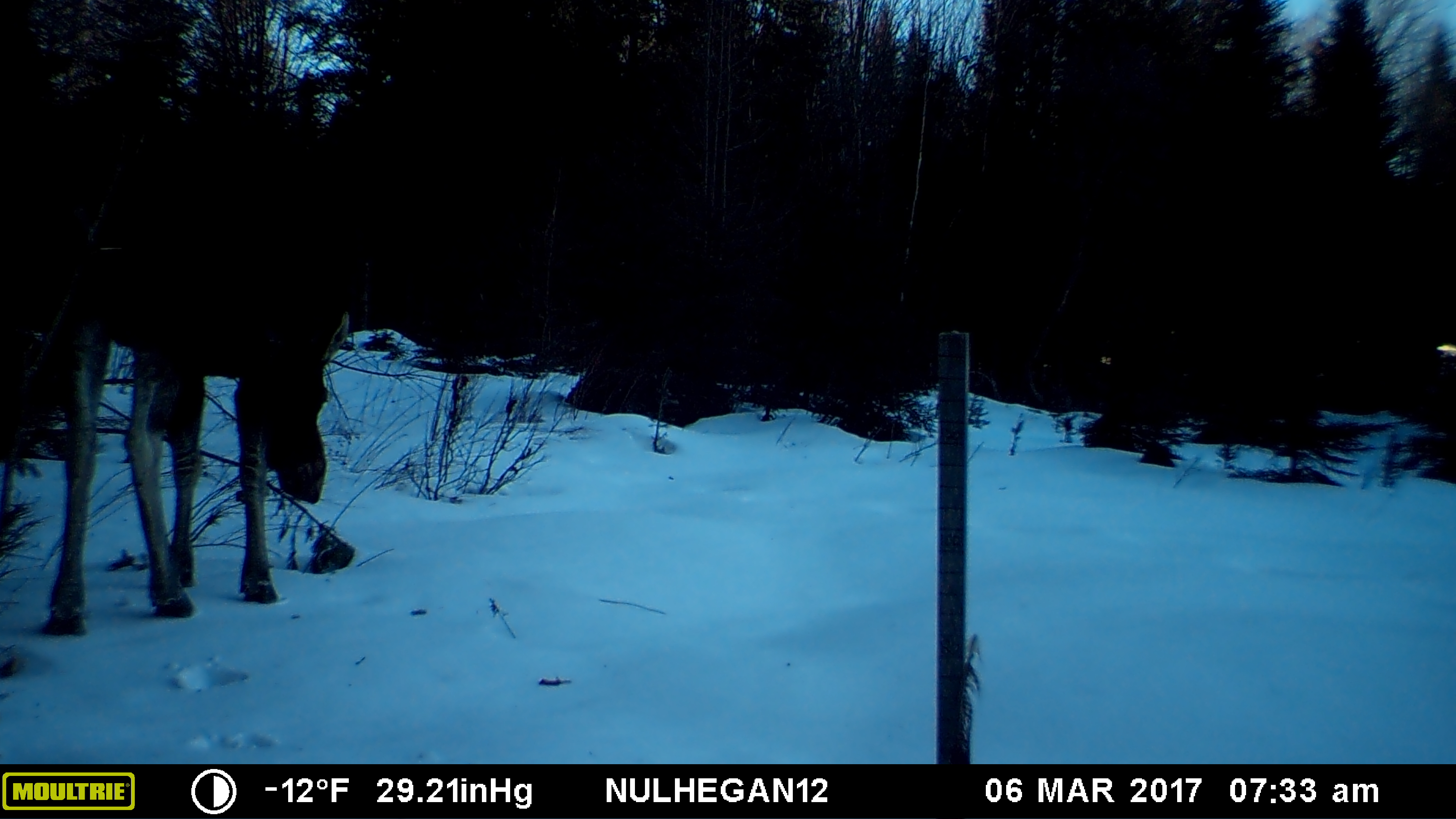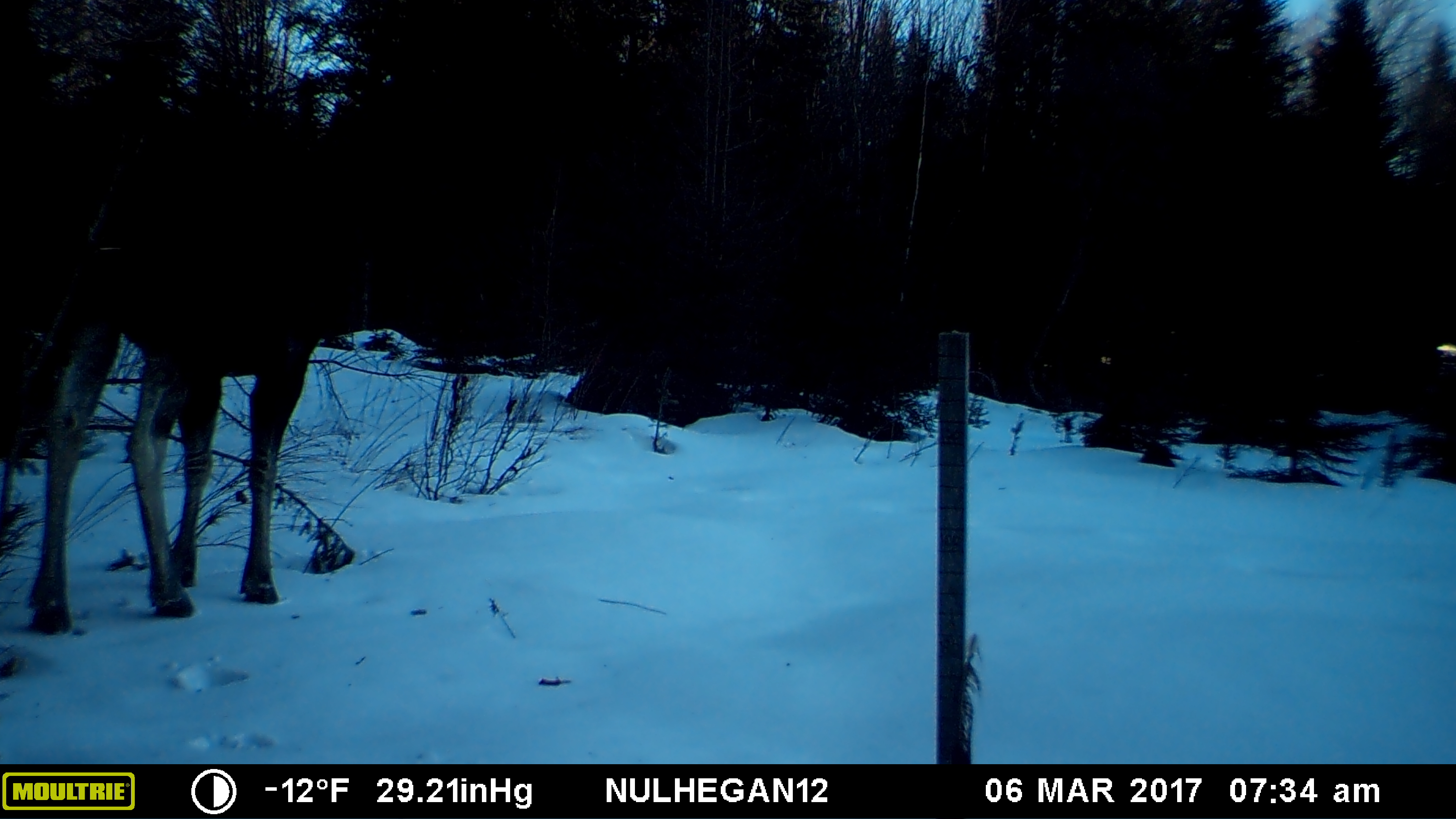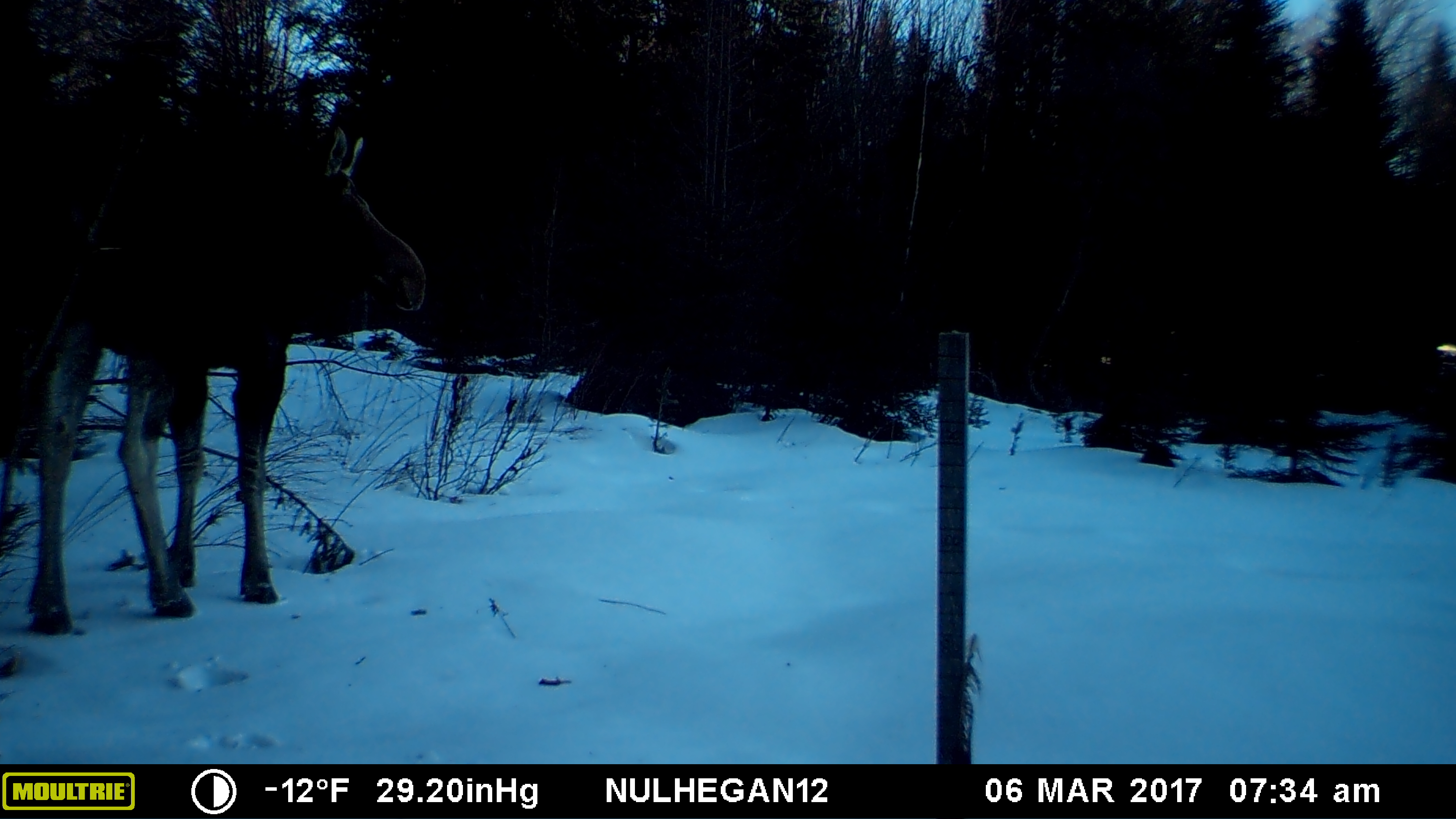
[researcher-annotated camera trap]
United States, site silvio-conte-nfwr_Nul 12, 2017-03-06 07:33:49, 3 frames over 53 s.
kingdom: Animalia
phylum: Chordata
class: Mammalia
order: Artiodactyla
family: Cervidae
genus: Alces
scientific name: Alces alces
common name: moose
Moose (Alces alces).